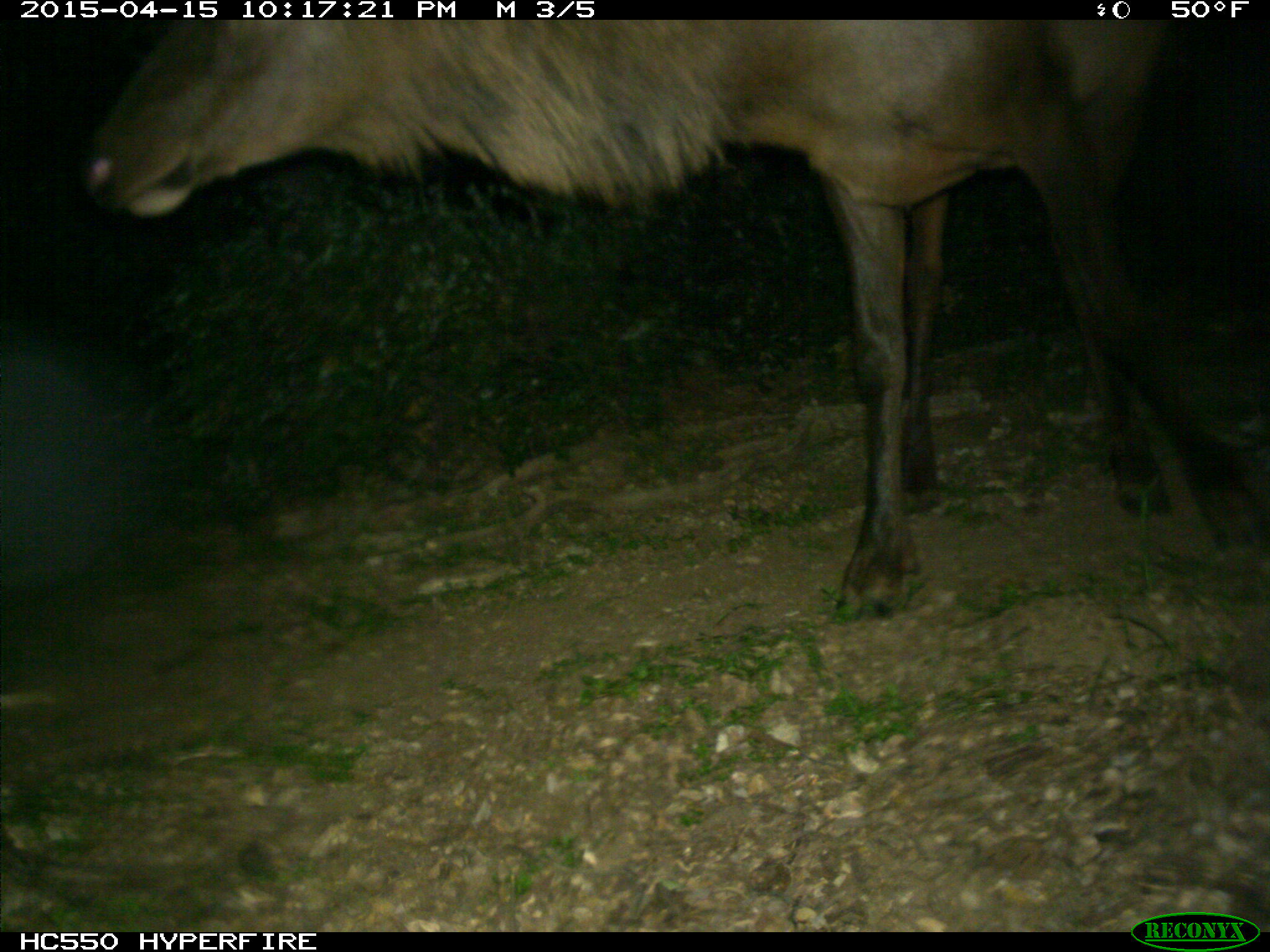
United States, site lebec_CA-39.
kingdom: Animalia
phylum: Chordata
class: Mammalia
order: Artiodactyla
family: Cervidae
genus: Cervus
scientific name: Cervus canadensis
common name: elk